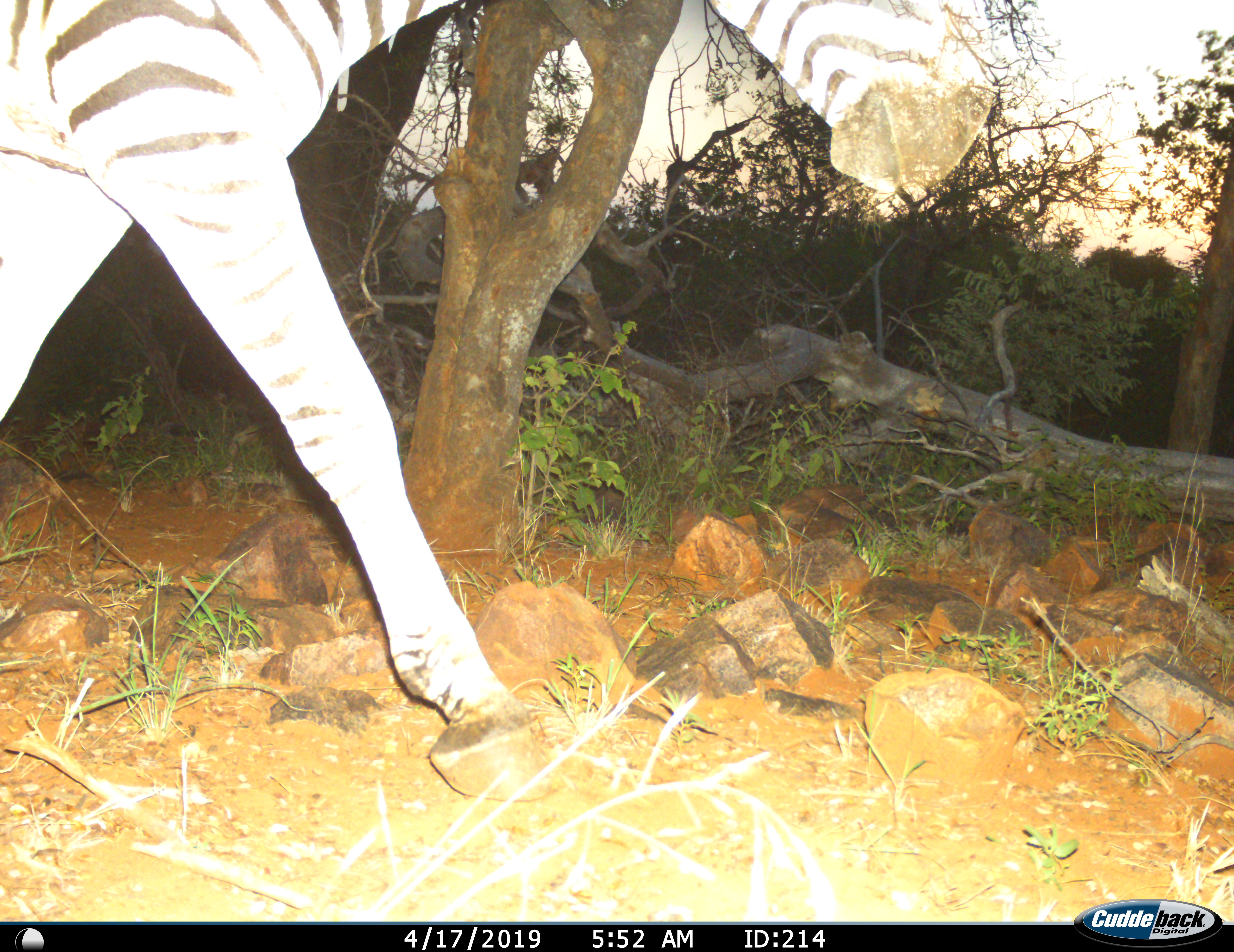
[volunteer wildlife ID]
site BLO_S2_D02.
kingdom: Animalia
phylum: Chordata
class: Mammalia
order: Perissodactyla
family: Equidae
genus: Equus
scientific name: Equus quagga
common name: plains zebra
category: zebraplains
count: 1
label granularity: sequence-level